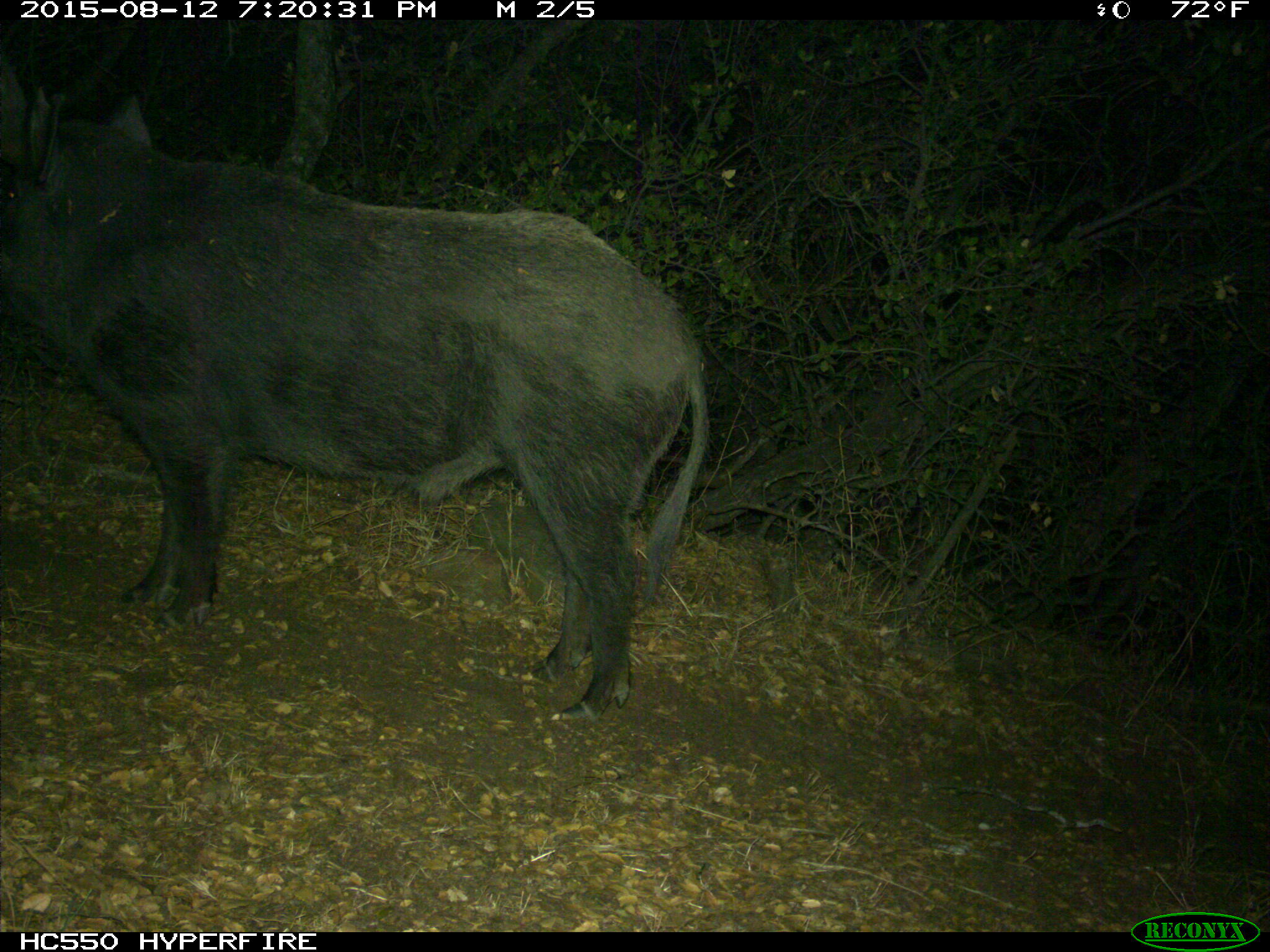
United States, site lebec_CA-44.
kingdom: Animalia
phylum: Chordata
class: Mammalia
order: Artiodactyla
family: Suidae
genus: Sus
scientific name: Sus scrofa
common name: wild boar